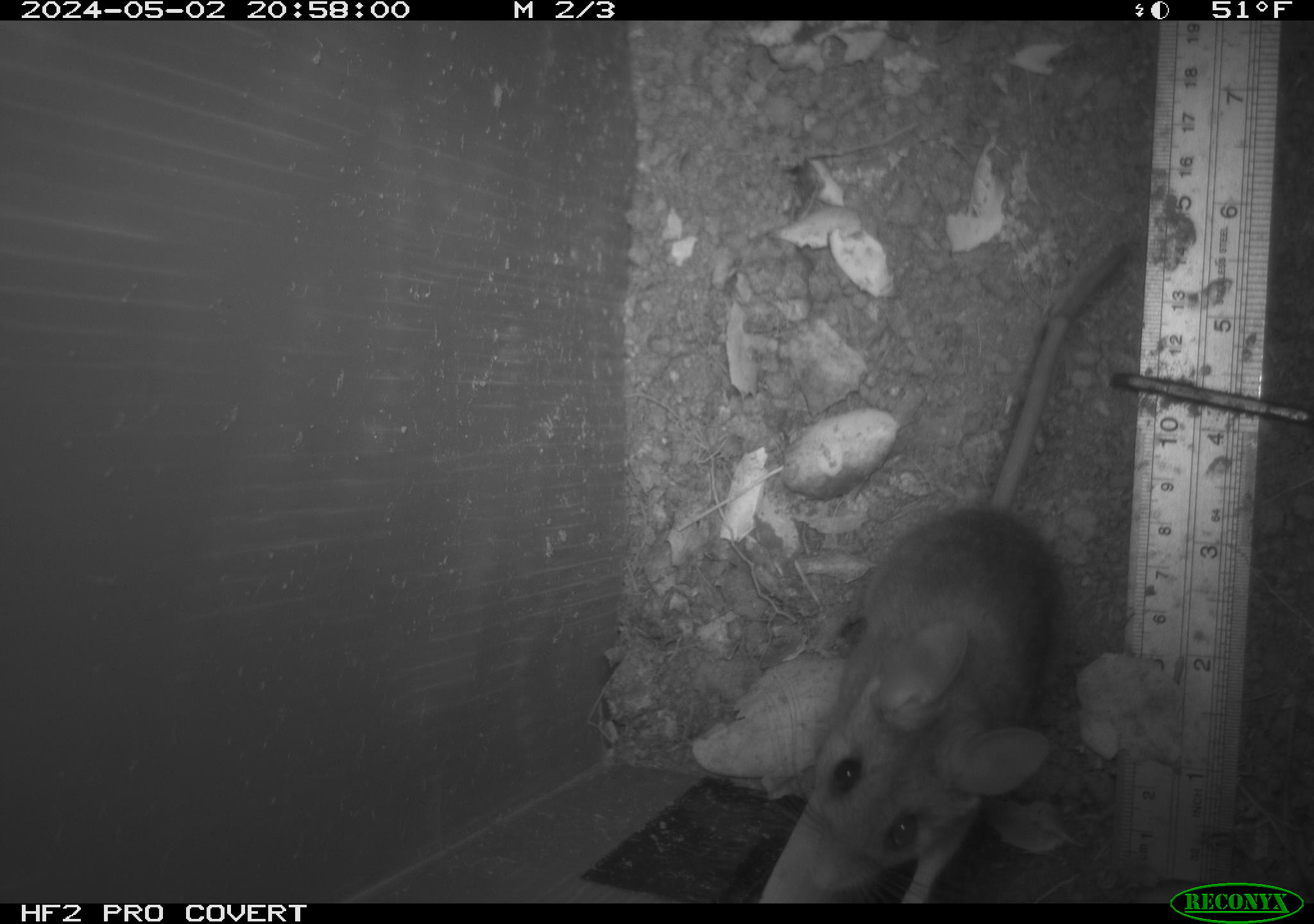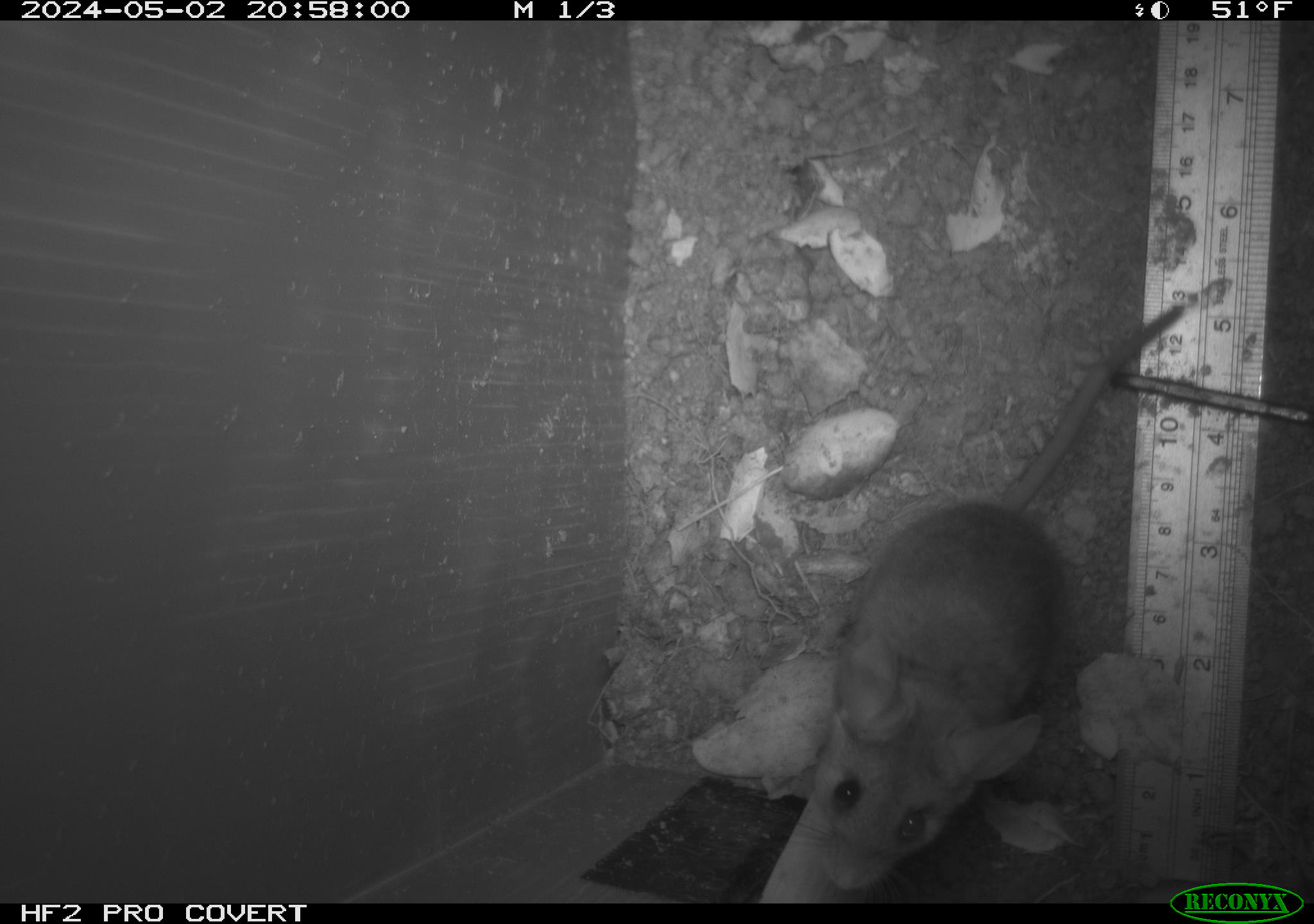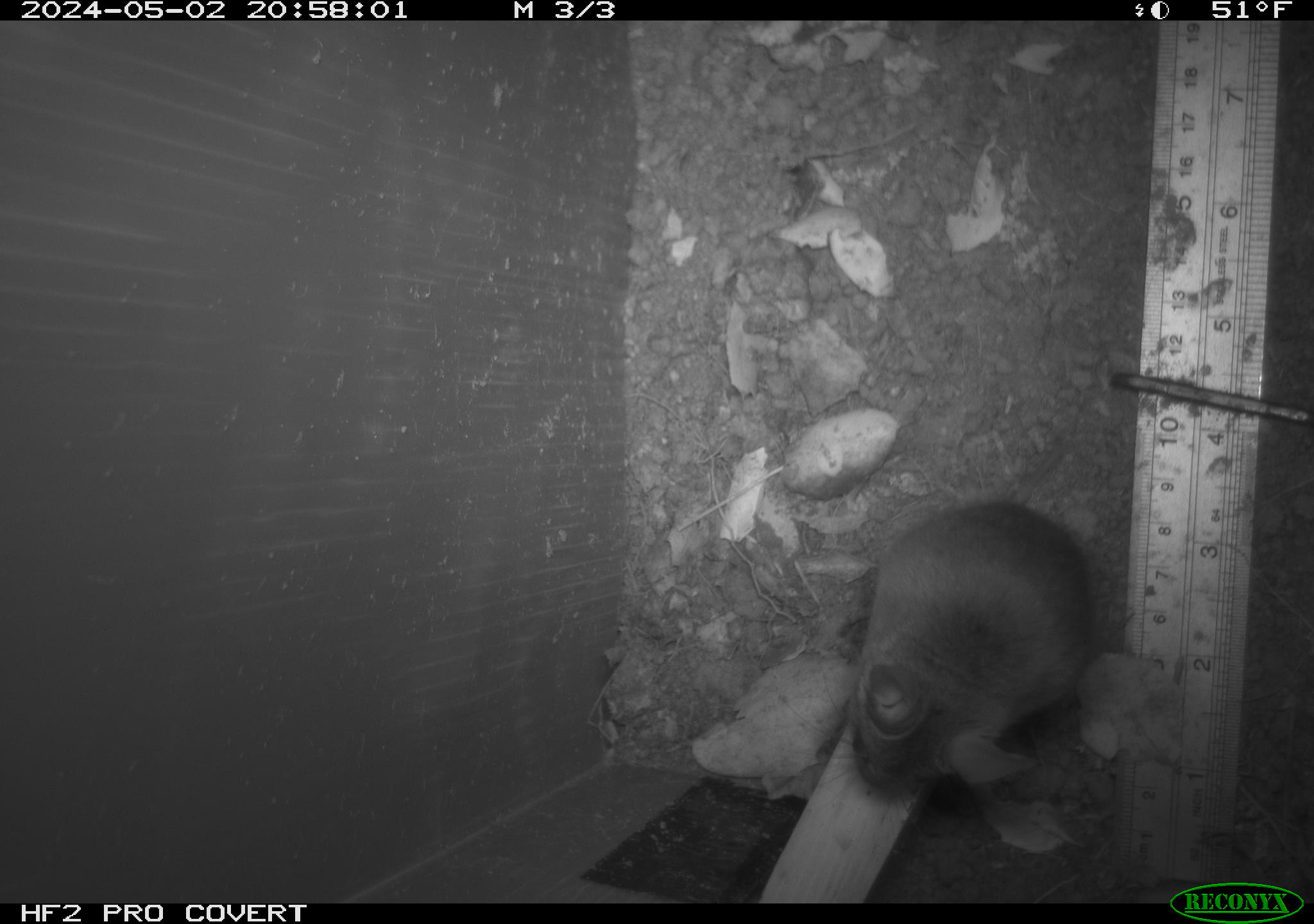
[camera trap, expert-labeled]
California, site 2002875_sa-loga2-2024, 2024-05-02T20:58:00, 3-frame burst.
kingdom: Animalia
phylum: Chordata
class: Mammalia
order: Rodentia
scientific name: Rodentia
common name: rodent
Rodent (Rodentia).